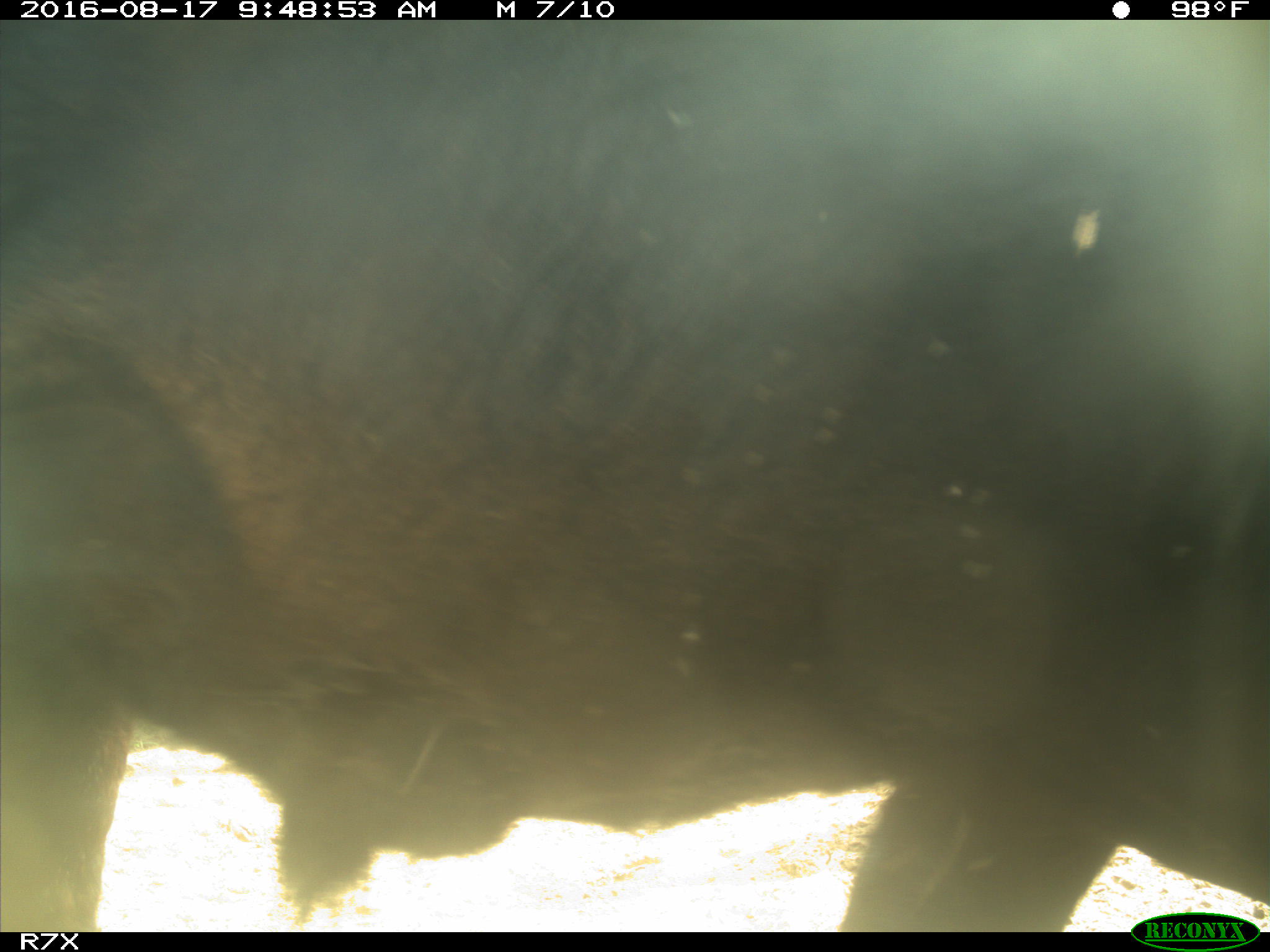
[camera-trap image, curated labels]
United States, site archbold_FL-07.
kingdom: Animalia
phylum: Chordata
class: Mammalia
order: Artiodactyla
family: Bovidae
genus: Bos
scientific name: Bos taurus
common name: domestic cow